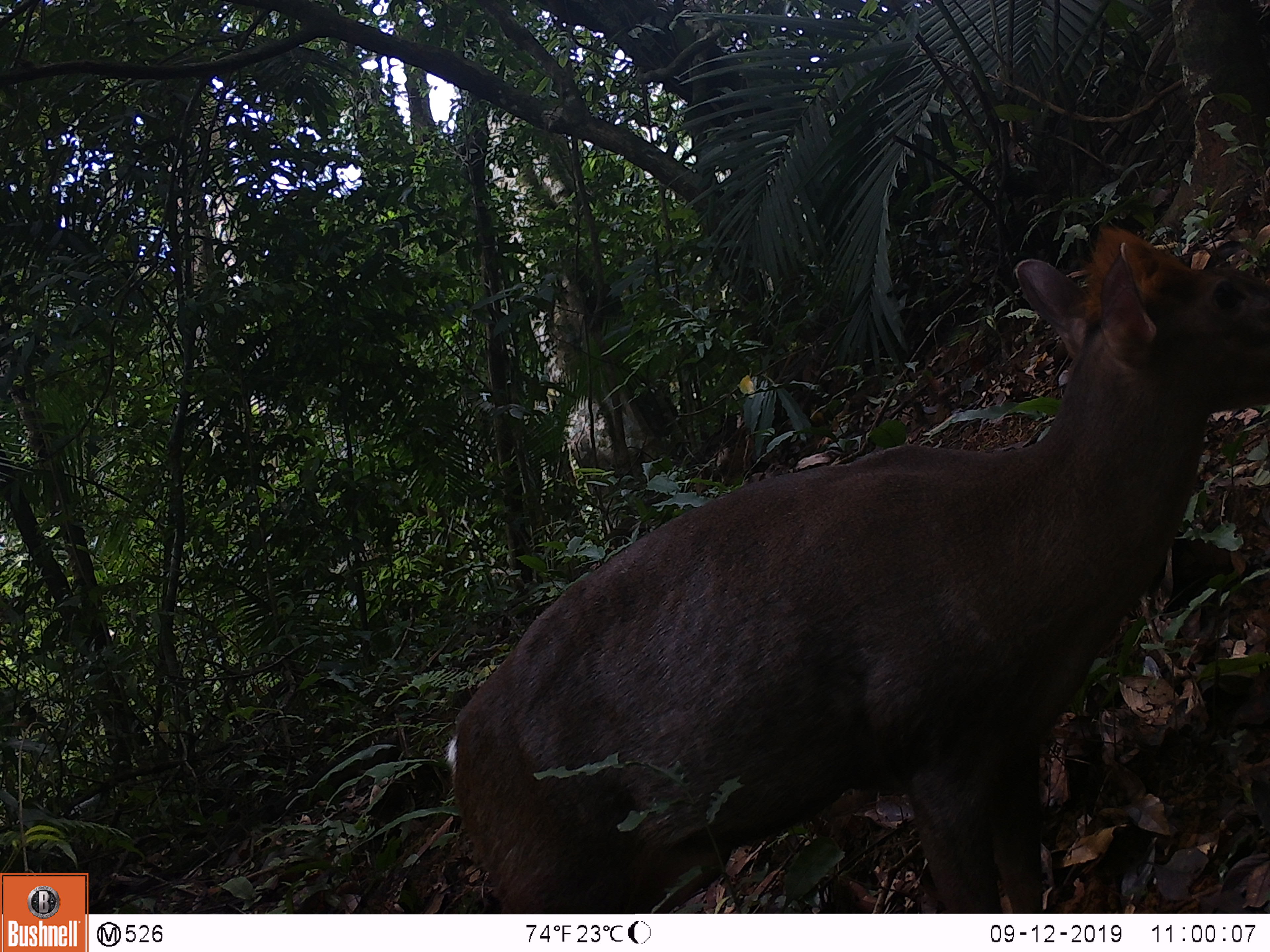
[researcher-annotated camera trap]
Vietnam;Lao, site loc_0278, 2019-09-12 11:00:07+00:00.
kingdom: Animalia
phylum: Chordata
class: Mammalia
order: Artiodactyla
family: Cervidae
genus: Muntiacus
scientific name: Muntiacus rooseveltorum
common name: roosevelt's muntjac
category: roosevelts muntjac group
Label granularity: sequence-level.